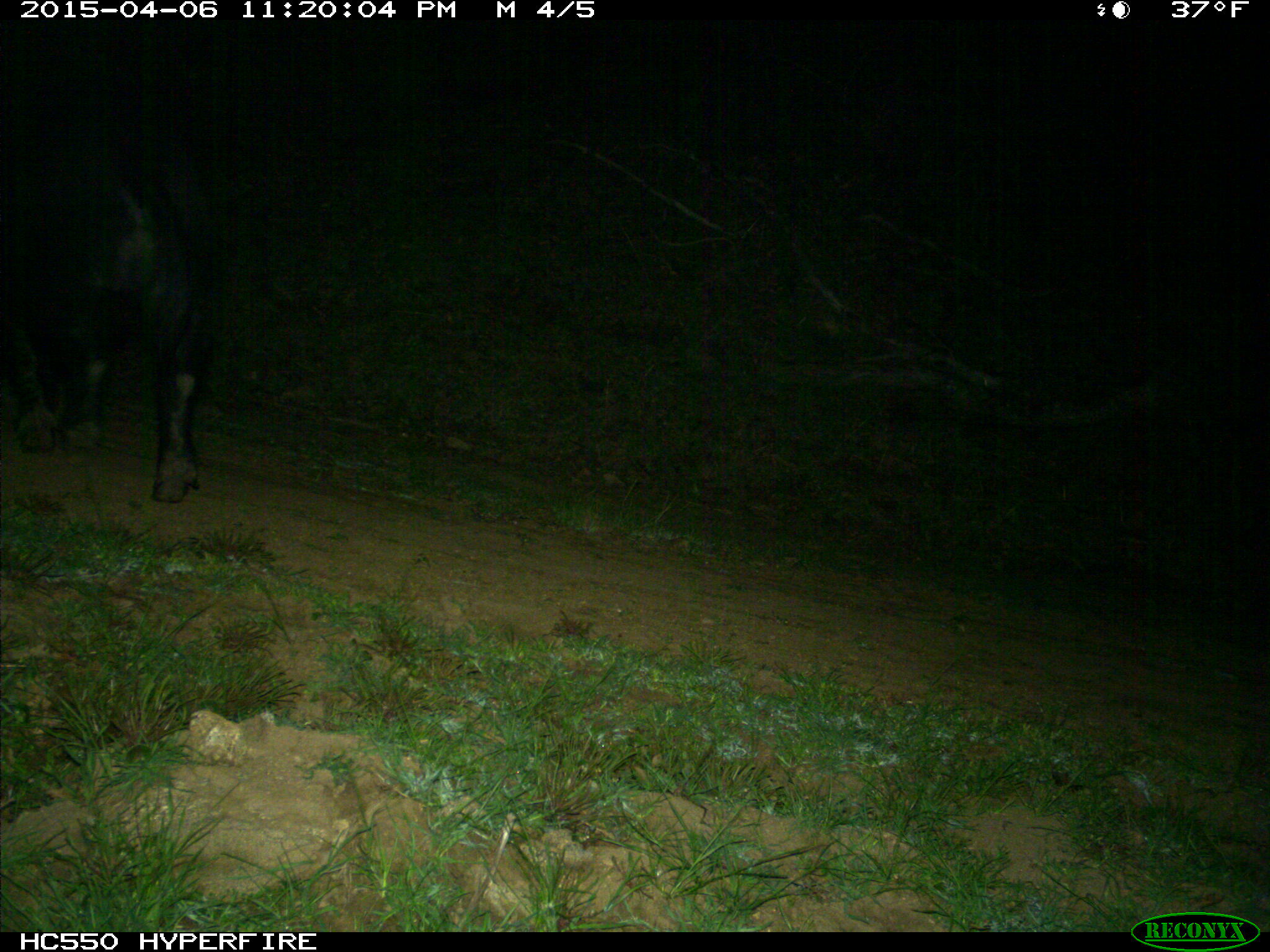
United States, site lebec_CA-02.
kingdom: Animalia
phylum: Chordata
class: Mammalia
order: Artiodactyla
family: Suidae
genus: Sus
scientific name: Sus scrofa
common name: wild boar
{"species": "Sus scrofa (wild boar)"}